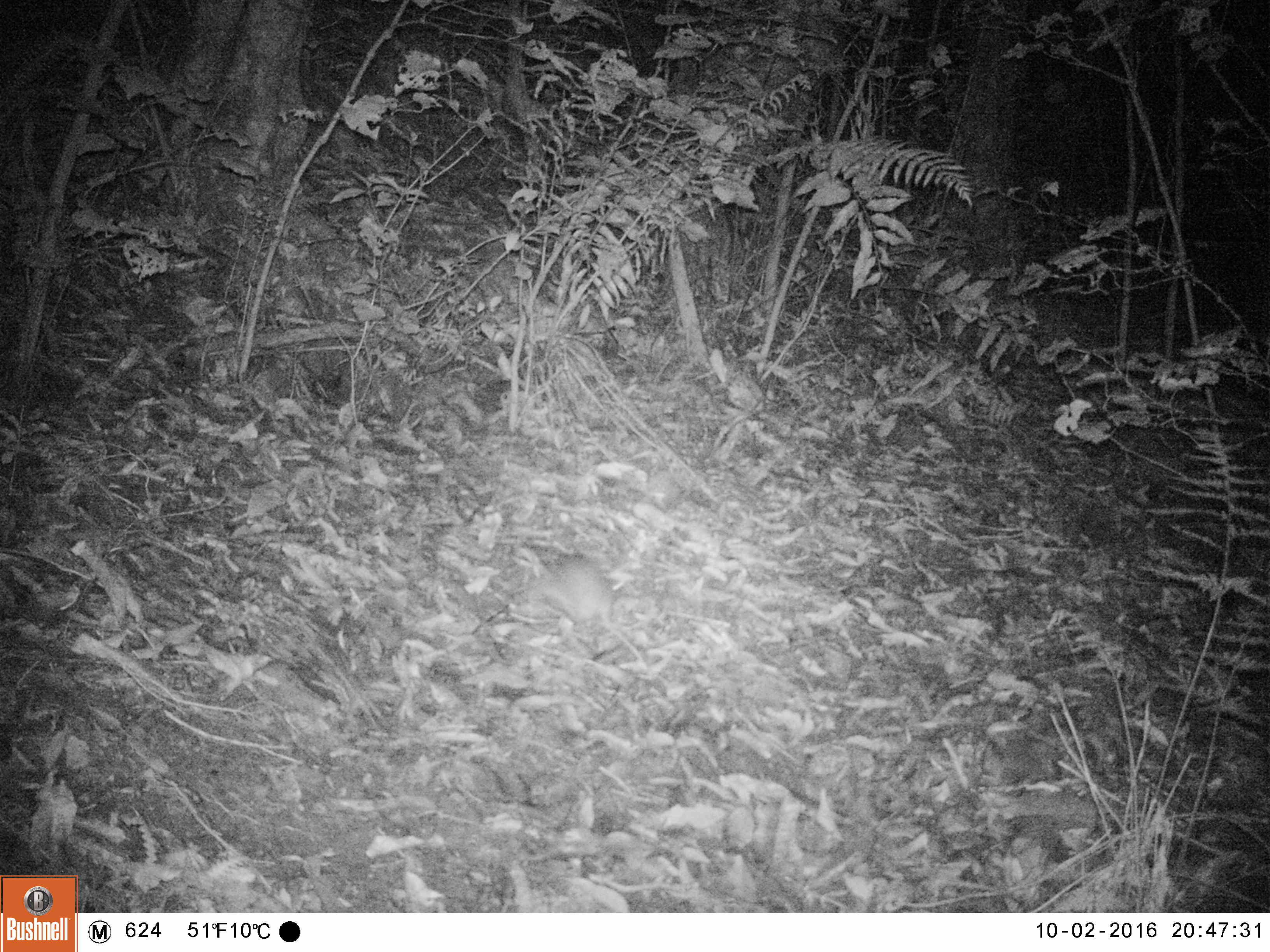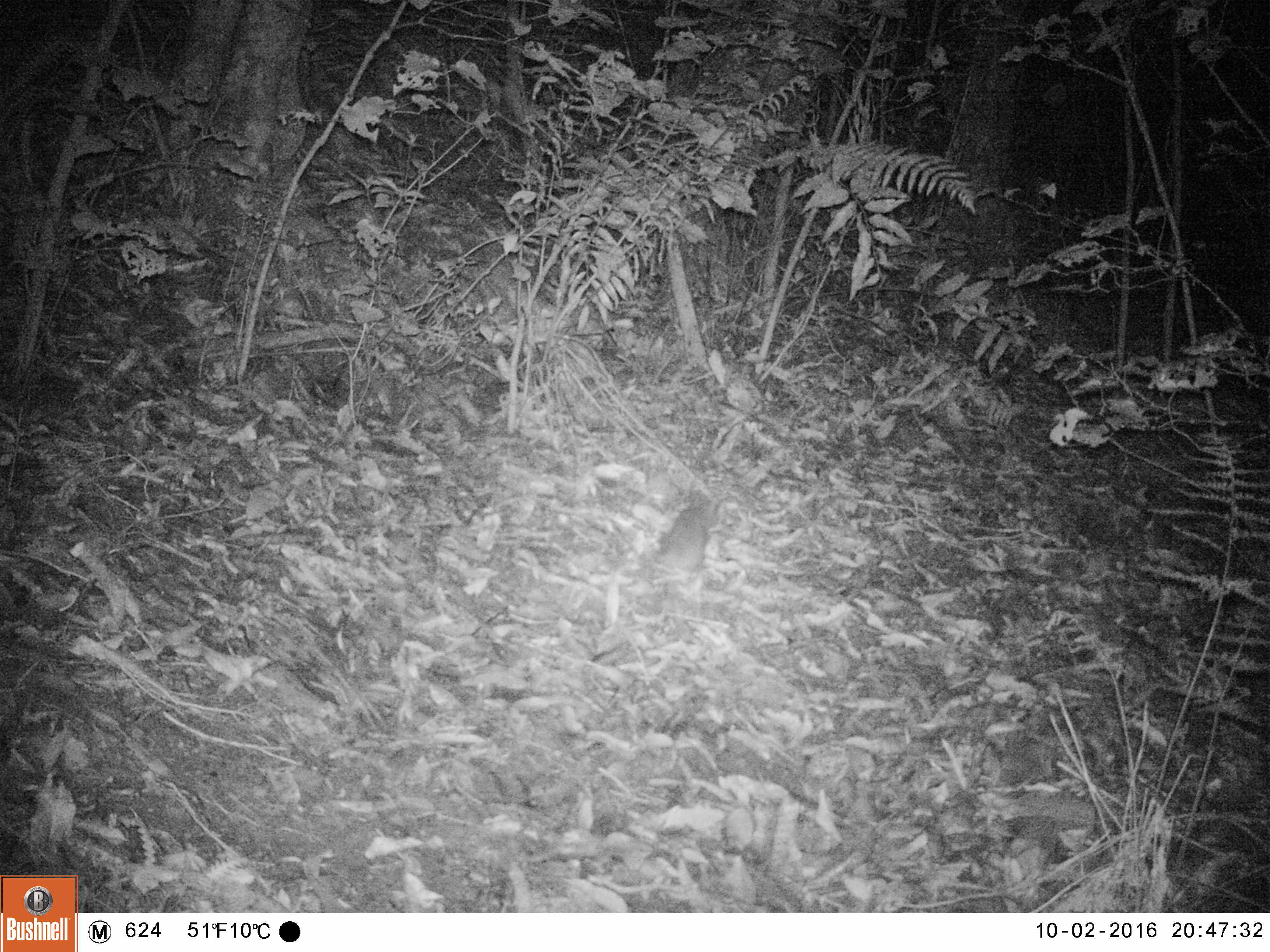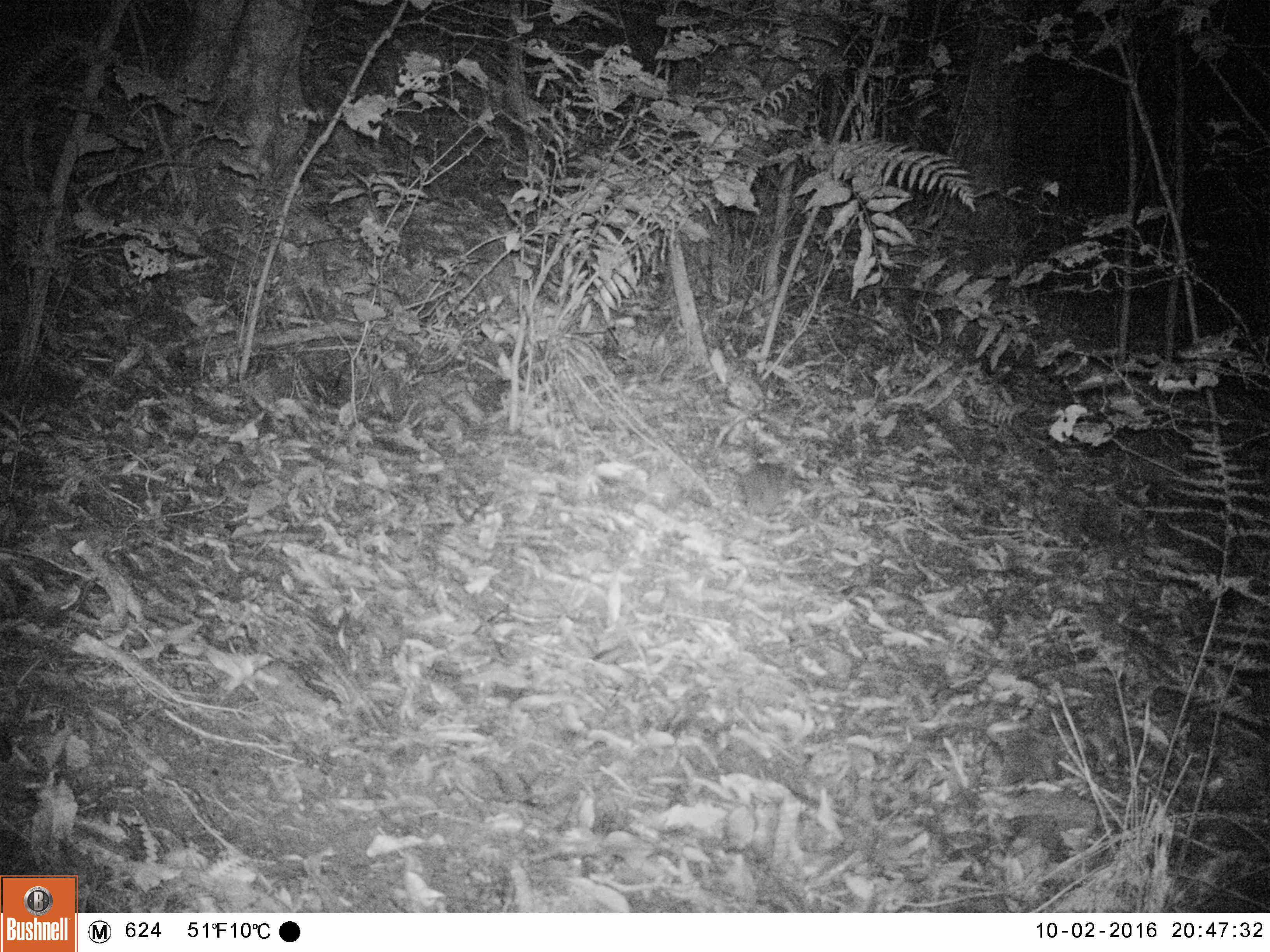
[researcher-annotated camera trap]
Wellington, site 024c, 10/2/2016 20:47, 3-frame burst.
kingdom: Animalia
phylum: Chordata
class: Mammalia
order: Rodentia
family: Muridae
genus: Rattus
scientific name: Rattus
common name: rat